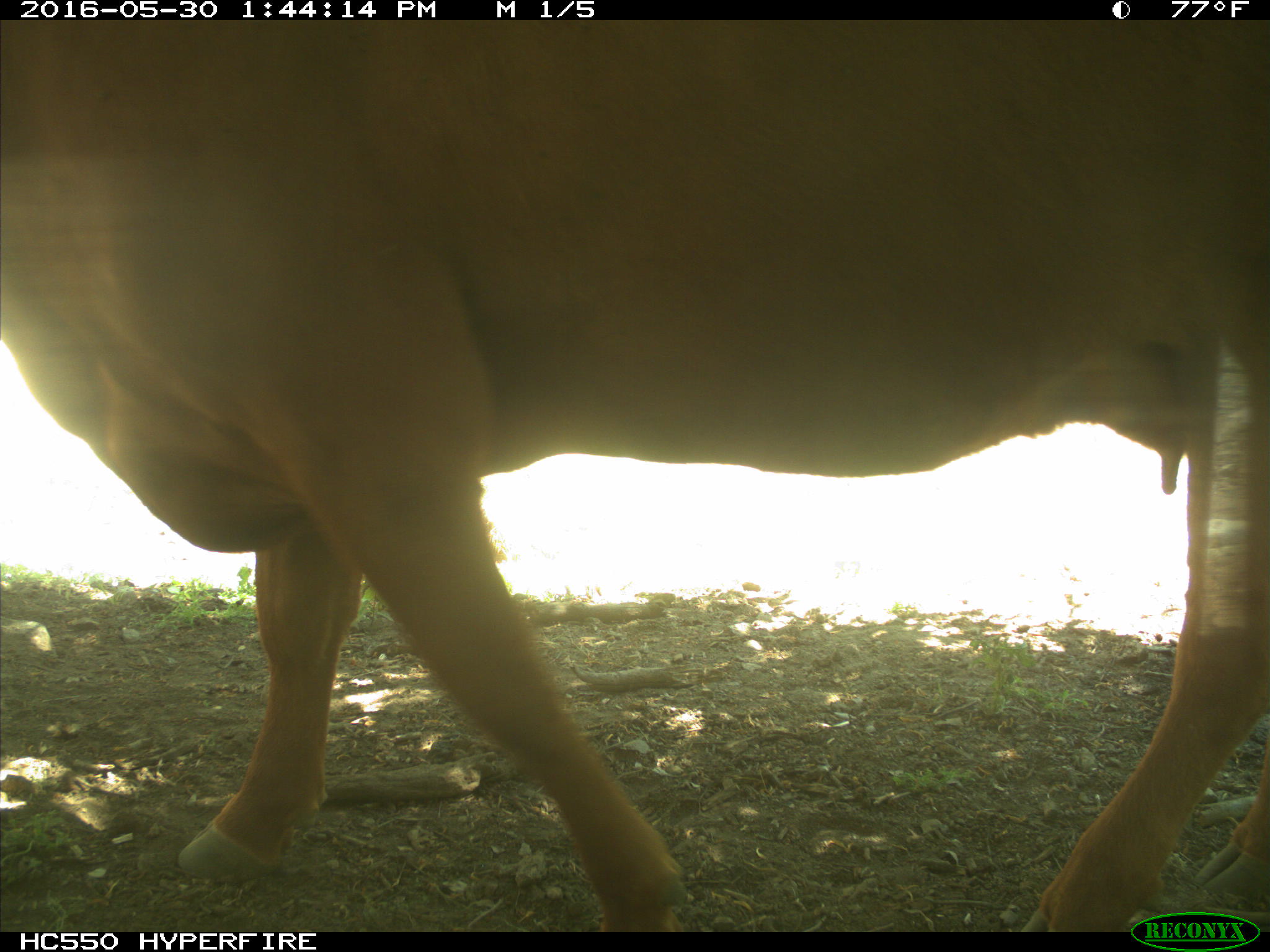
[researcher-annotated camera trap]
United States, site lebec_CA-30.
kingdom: Animalia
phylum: Chordata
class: Mammalia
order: Artiodactyla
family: Bovidae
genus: Bos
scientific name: Bos taurus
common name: domestic cow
Bos taurus (domestic cow).